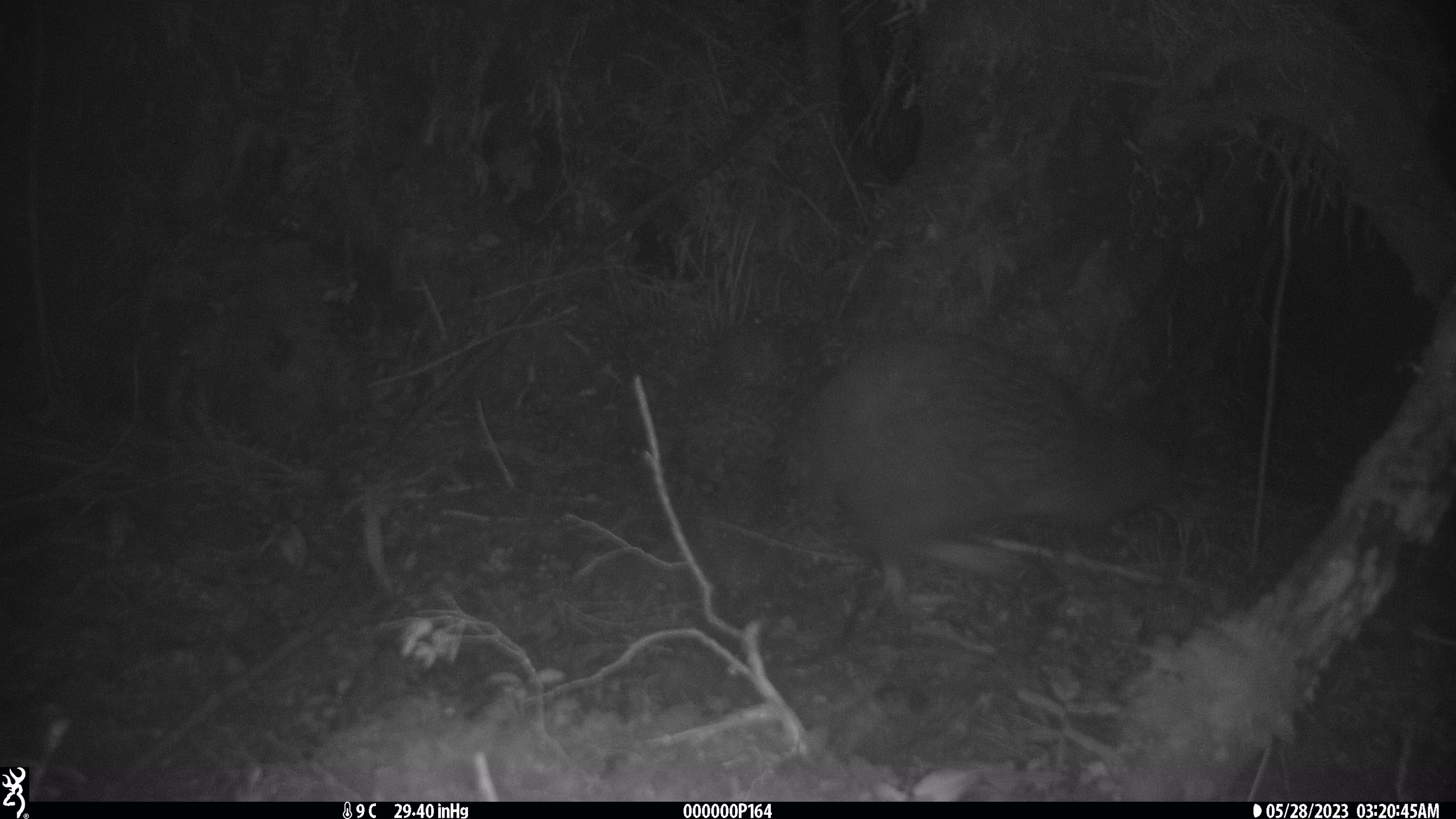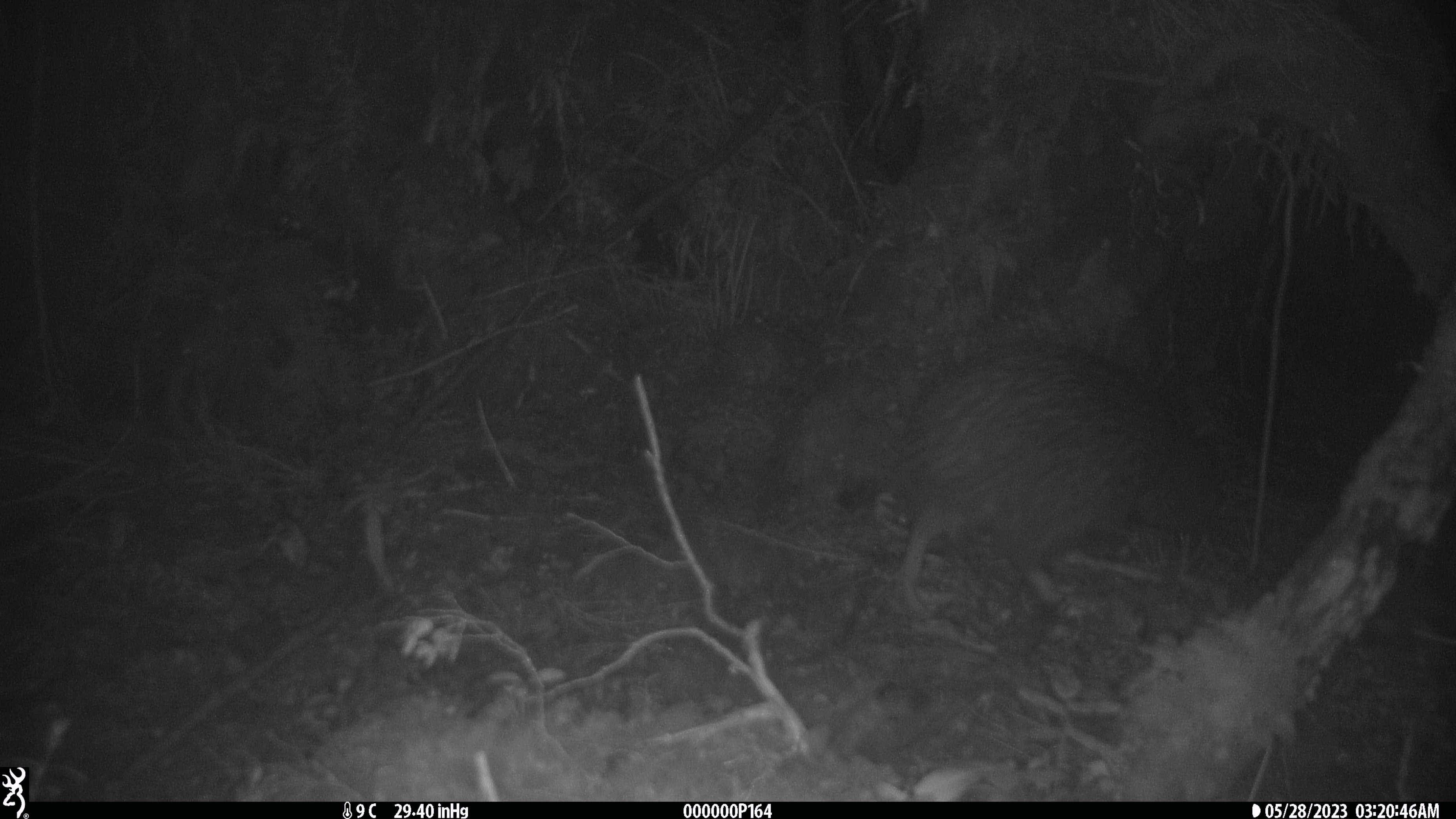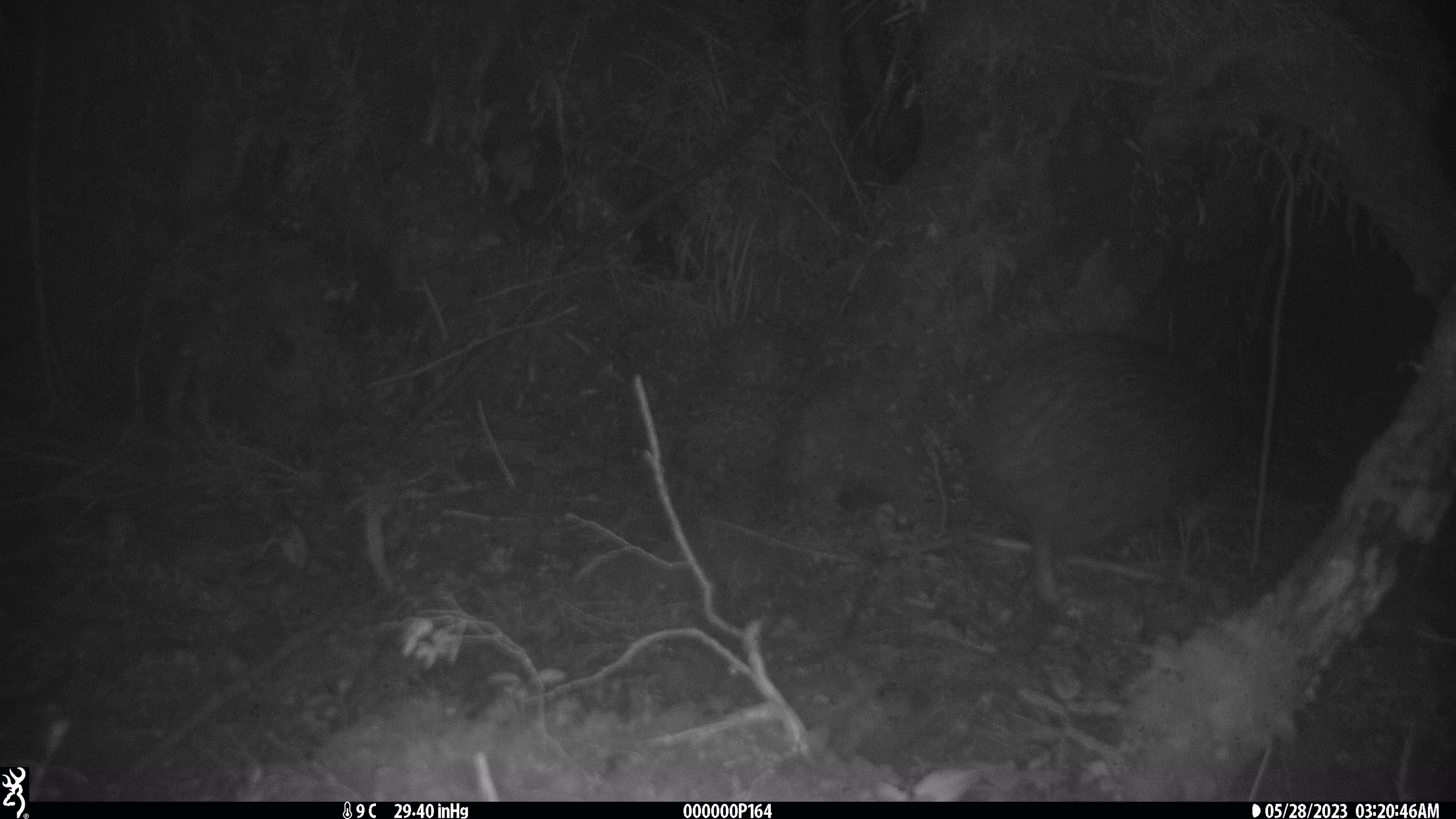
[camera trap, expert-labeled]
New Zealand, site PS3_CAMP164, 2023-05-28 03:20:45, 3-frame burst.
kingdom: Animalia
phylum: Chordata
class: Aves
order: Apterygiformes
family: Apterygidae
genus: Apteryx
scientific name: Apteryx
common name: kiwi